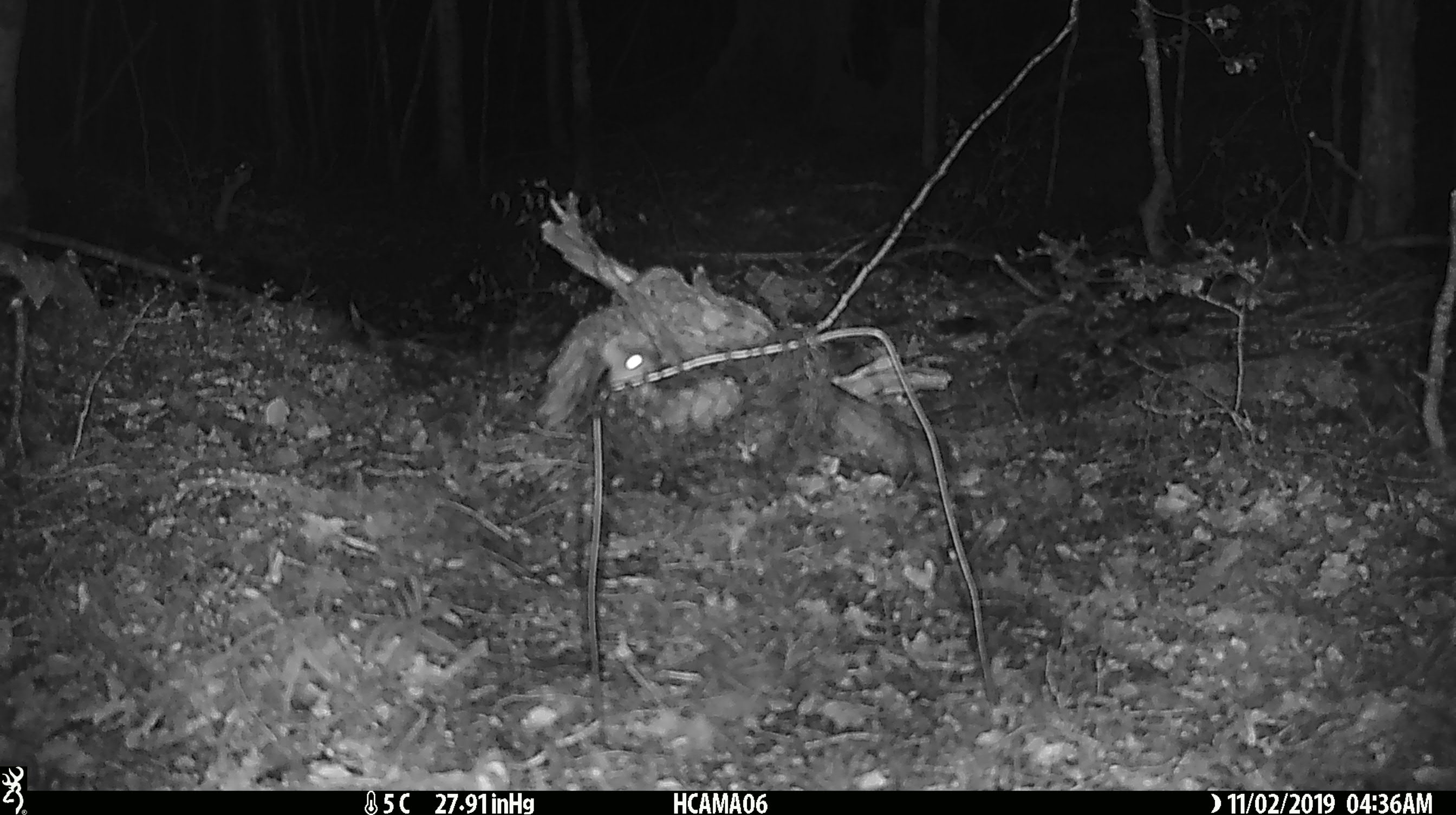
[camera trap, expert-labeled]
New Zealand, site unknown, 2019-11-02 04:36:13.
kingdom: Animalia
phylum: Chordata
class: Mammalia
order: Rodentia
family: Muridae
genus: Mus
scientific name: Mus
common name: mouse